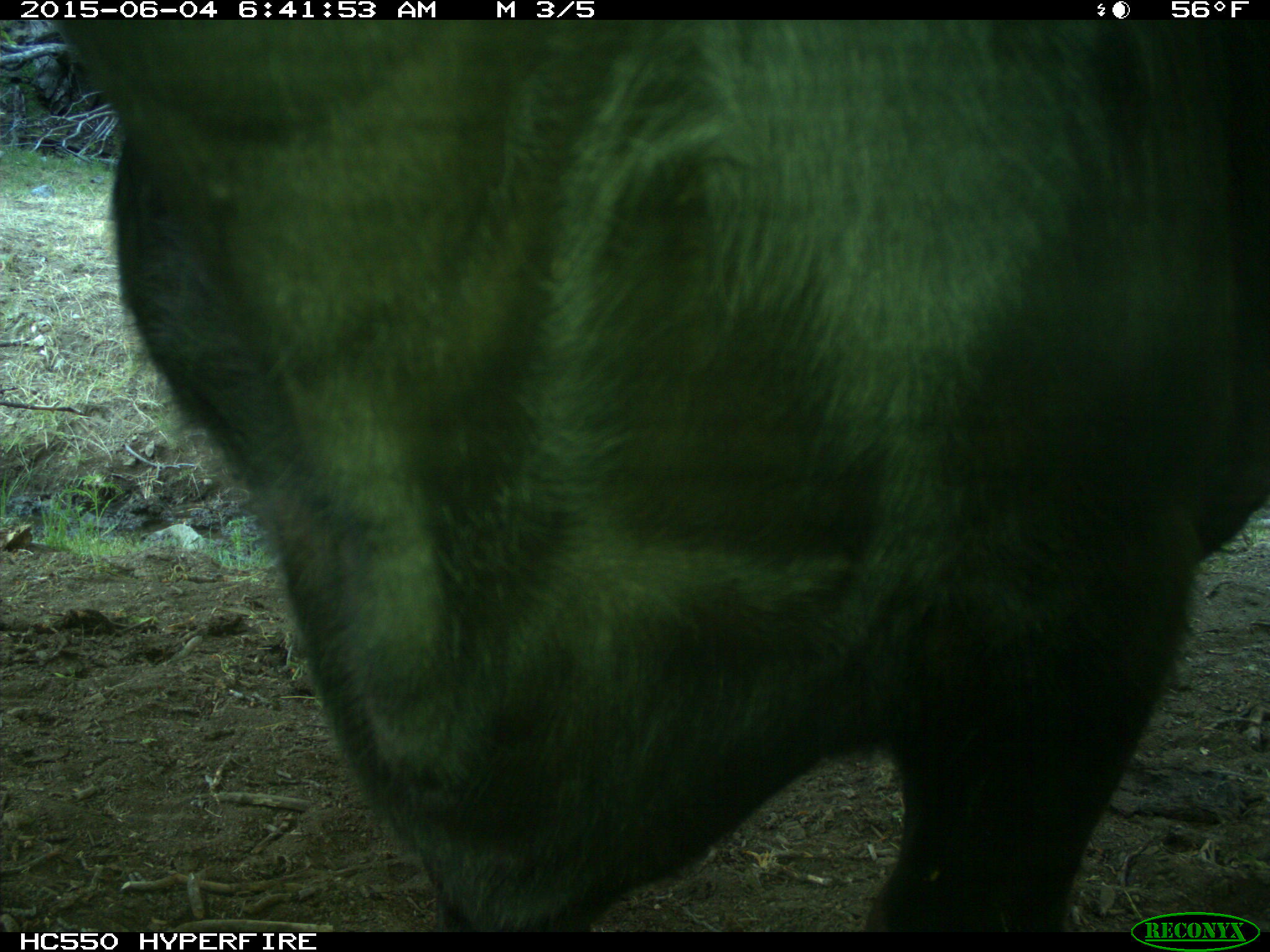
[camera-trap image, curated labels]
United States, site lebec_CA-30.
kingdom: Animalia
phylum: Chordata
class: Mammalia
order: Artiodactyla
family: Bovidae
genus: Bos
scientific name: Bos taurus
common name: domestic cow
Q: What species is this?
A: Bos taurus (domestic cow).